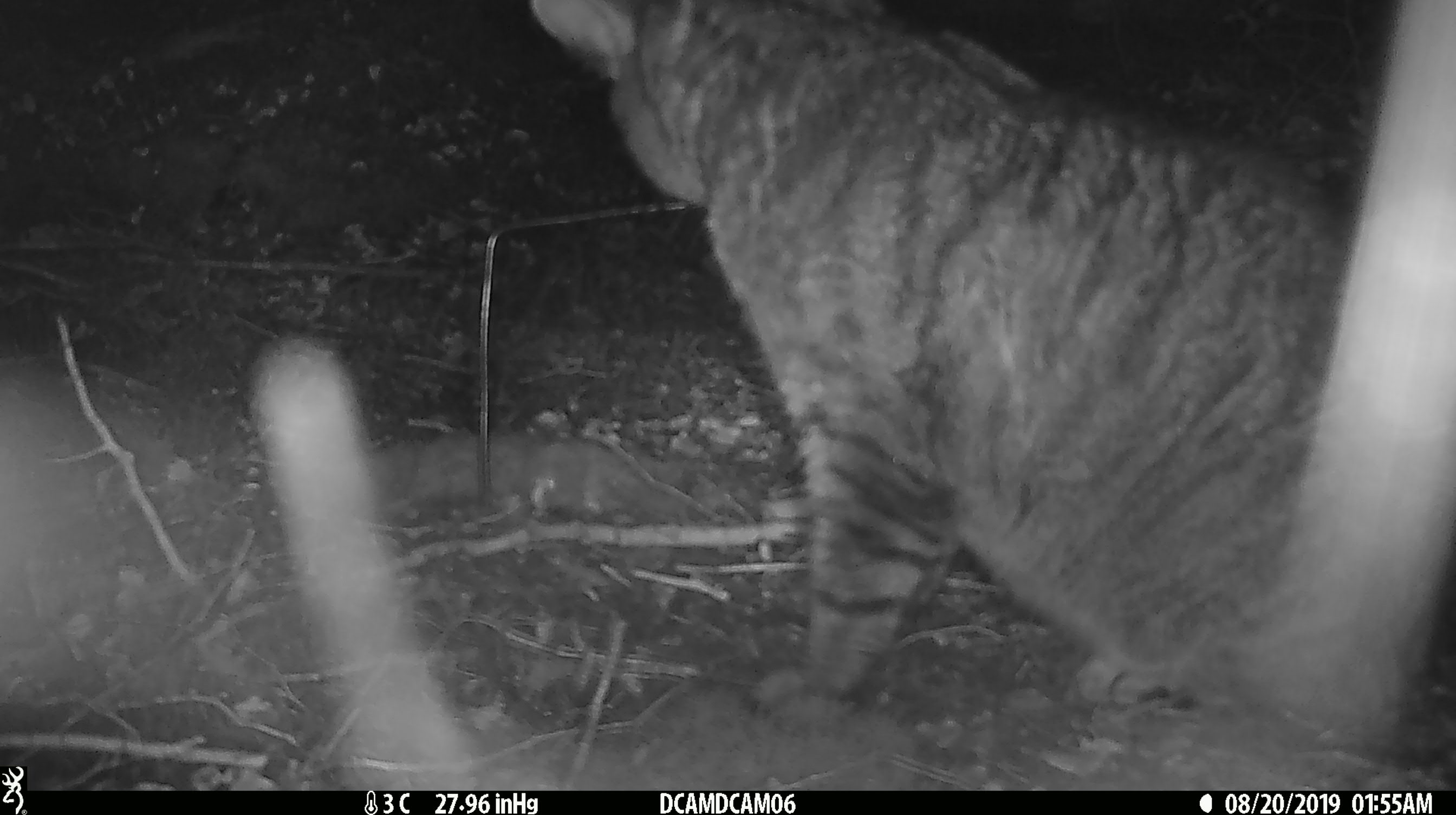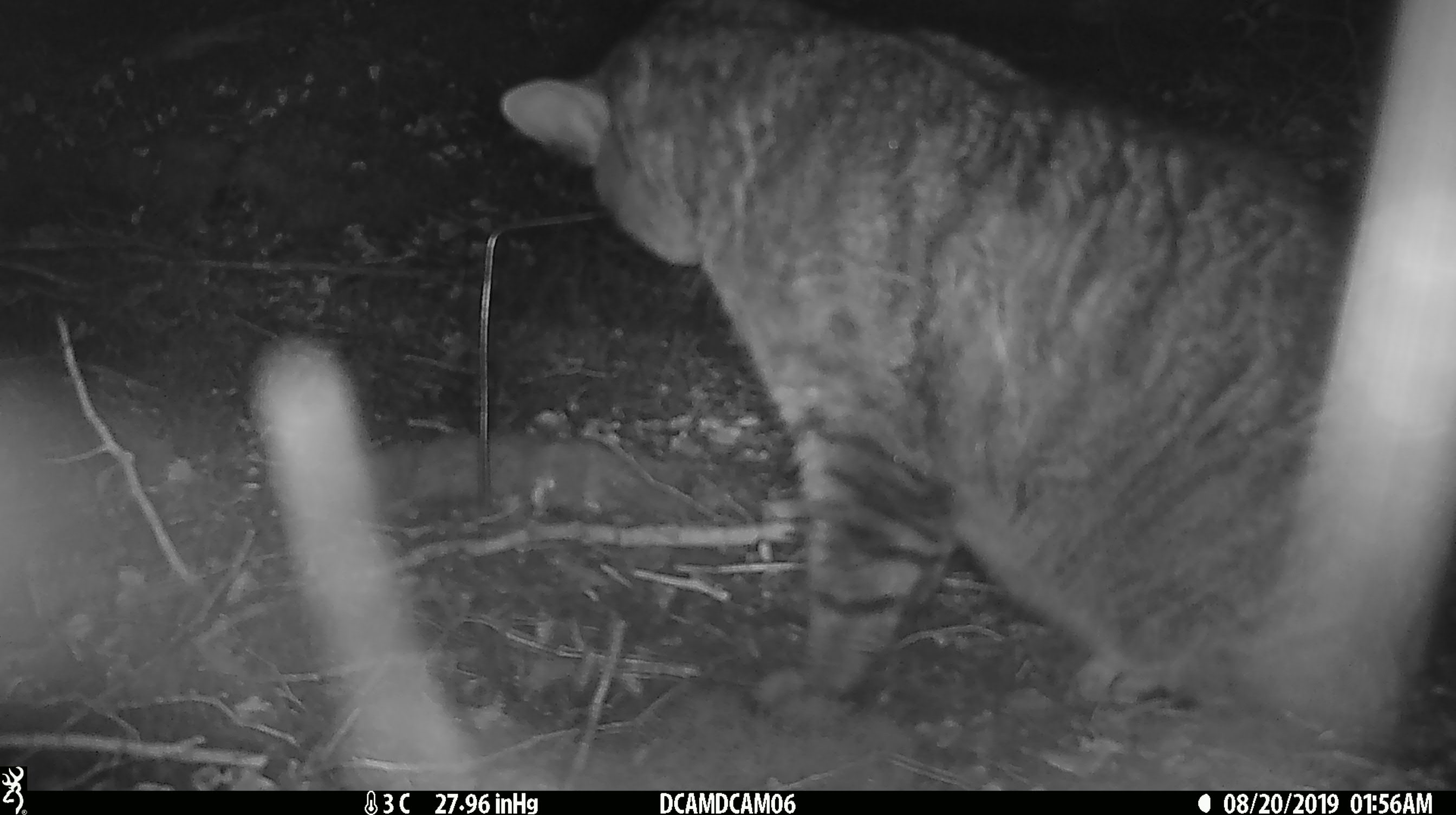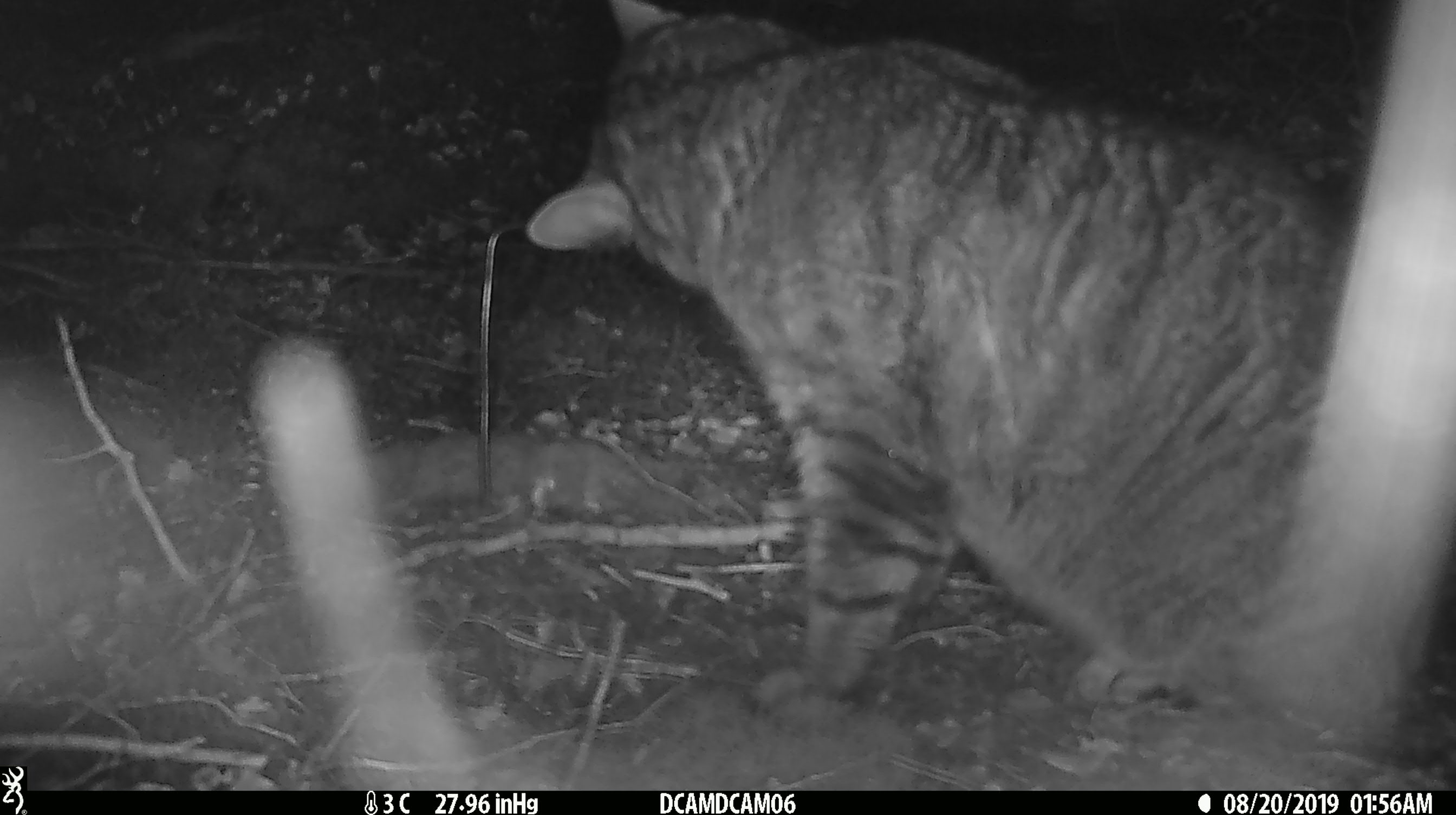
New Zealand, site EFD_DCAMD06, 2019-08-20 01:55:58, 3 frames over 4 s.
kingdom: Animalia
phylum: Chordata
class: Mammalia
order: Carnivora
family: Felidae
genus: Felis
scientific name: Felis catus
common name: domestic cat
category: cat